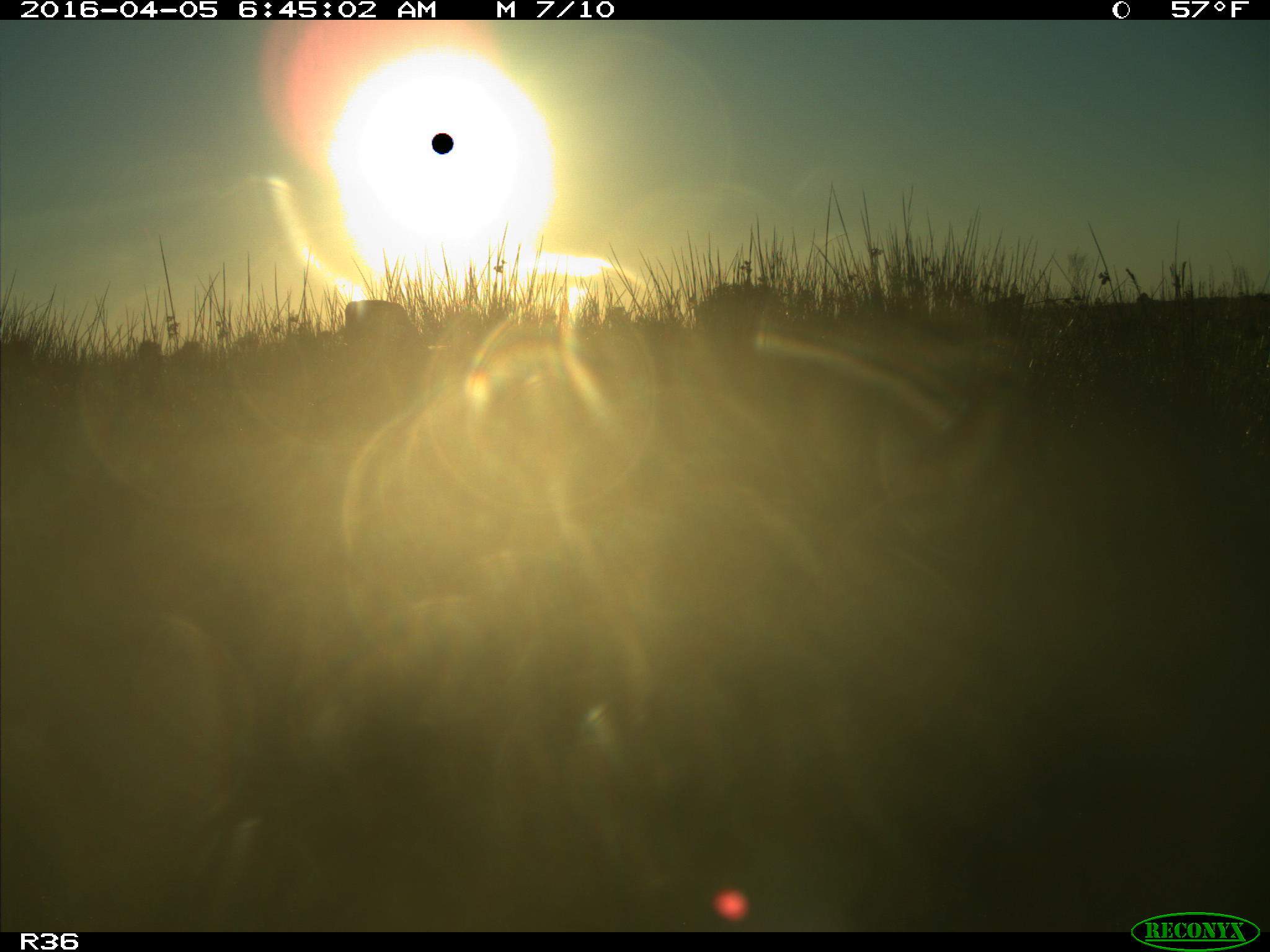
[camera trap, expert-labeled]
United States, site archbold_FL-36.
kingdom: Animalia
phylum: Chordata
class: Mammalia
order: Artiodactyla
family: Bovidae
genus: Bos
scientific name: Bos taurus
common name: domestic cow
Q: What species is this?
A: Bos taurus (domestic cow).